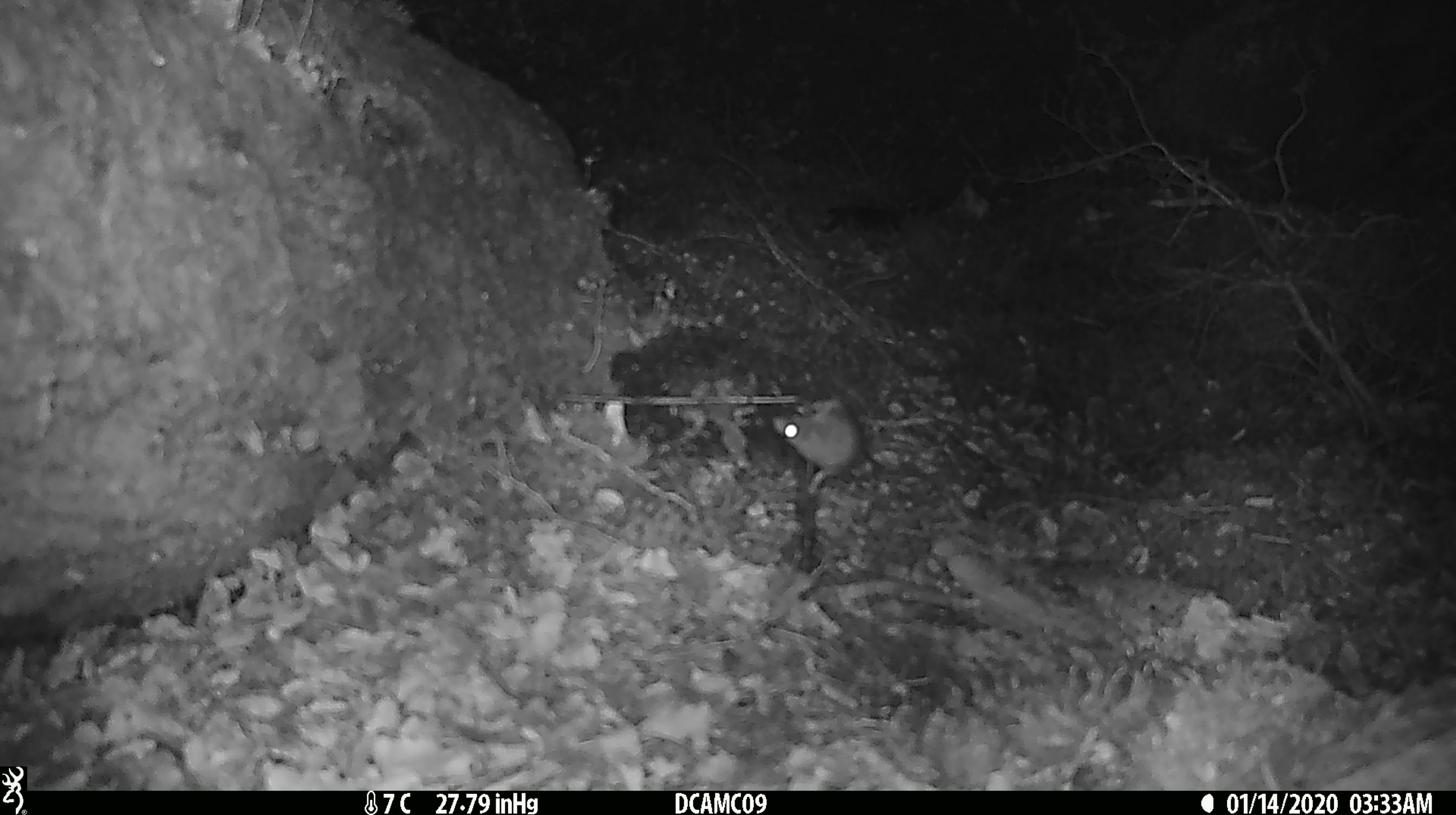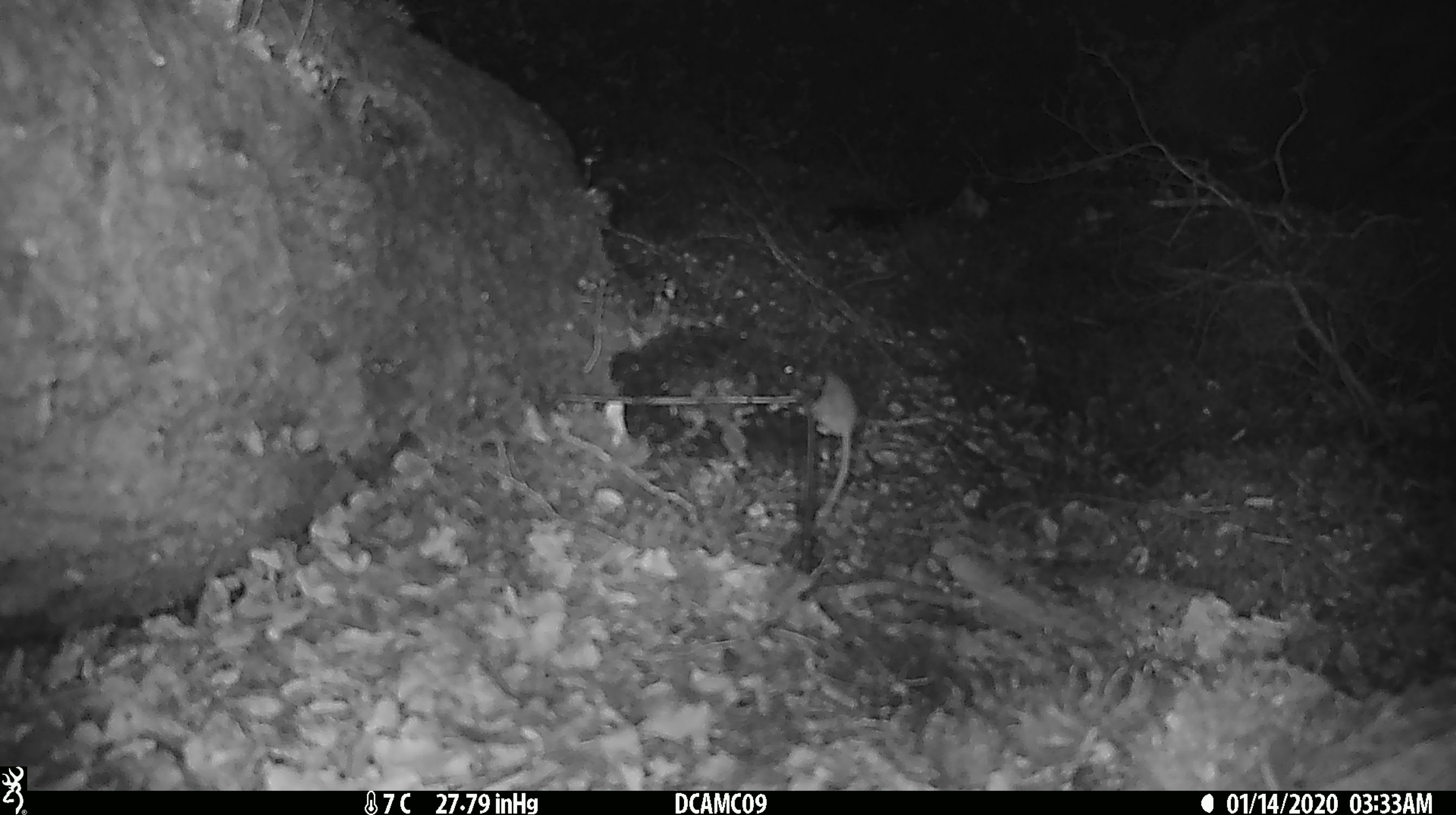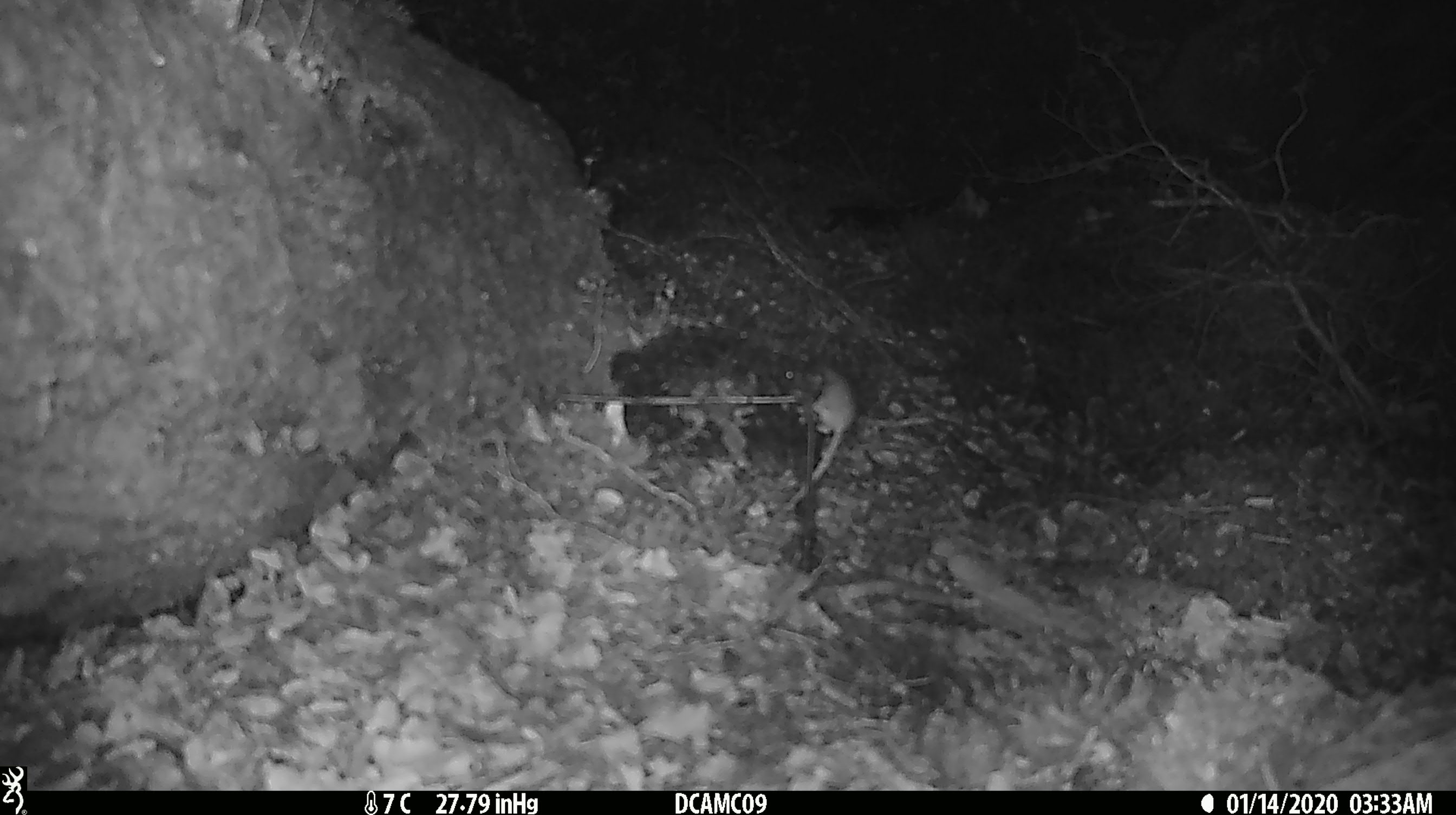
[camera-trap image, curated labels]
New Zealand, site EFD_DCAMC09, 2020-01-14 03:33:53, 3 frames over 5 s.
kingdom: Animalia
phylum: Chordata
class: Mammalia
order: Rodentia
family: Muridae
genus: Mus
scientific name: Mus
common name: mouse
Mouse (Mus).